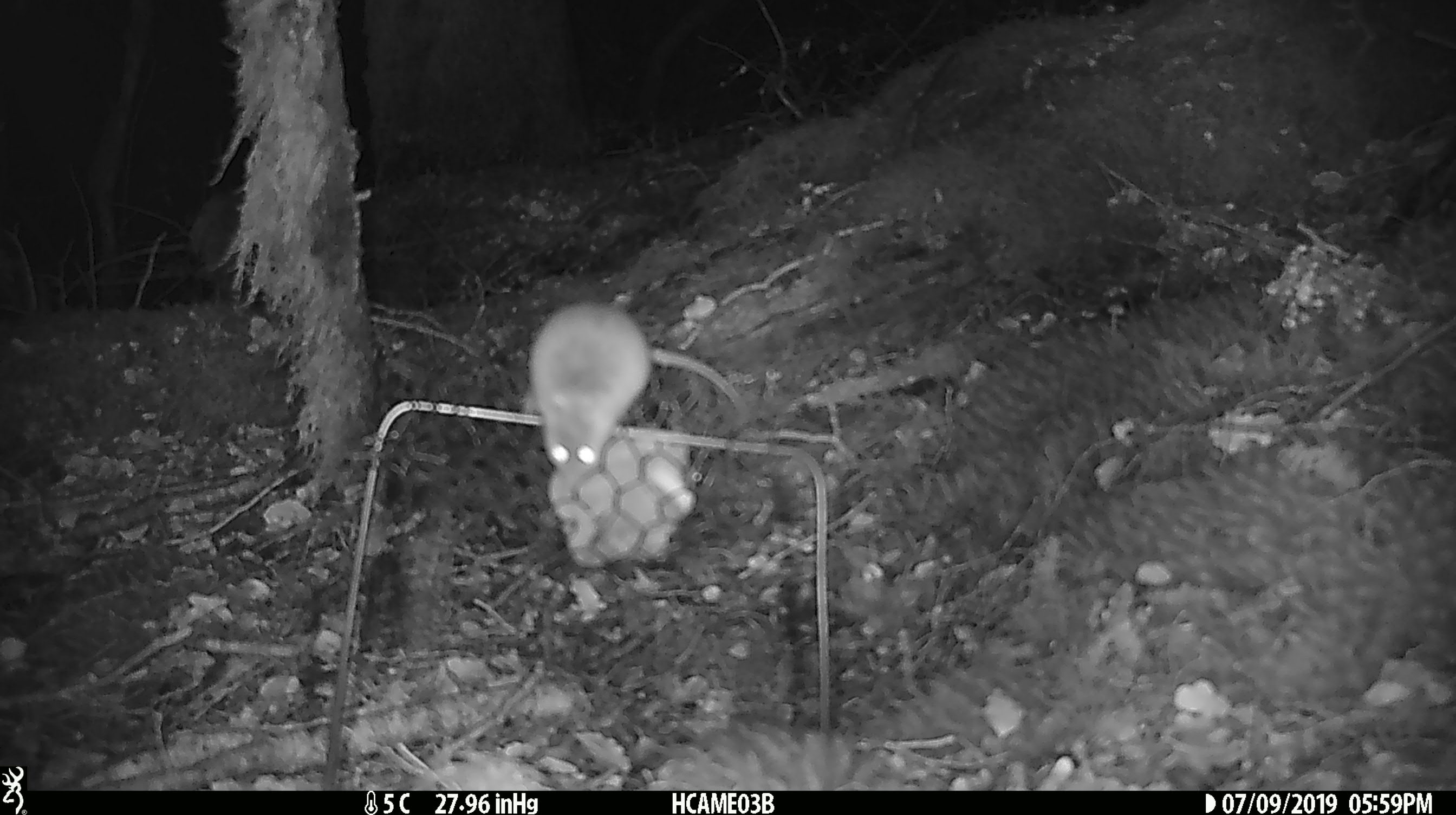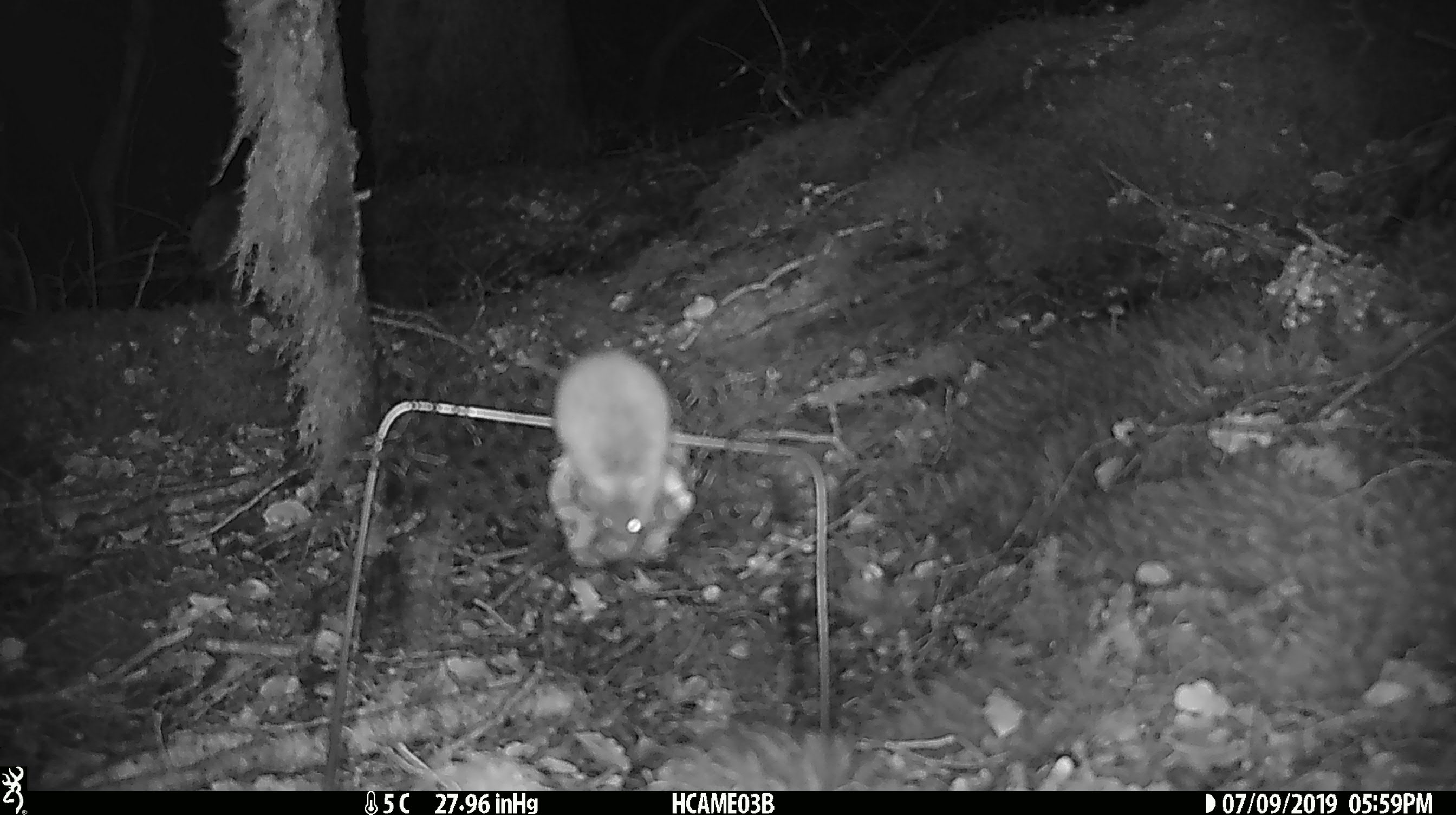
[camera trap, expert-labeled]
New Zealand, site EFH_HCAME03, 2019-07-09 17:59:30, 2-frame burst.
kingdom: Animalia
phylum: Chordata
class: Mammalia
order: Rodentia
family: Muridae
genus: Mus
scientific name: Mus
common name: mouse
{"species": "mouse (Mus)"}